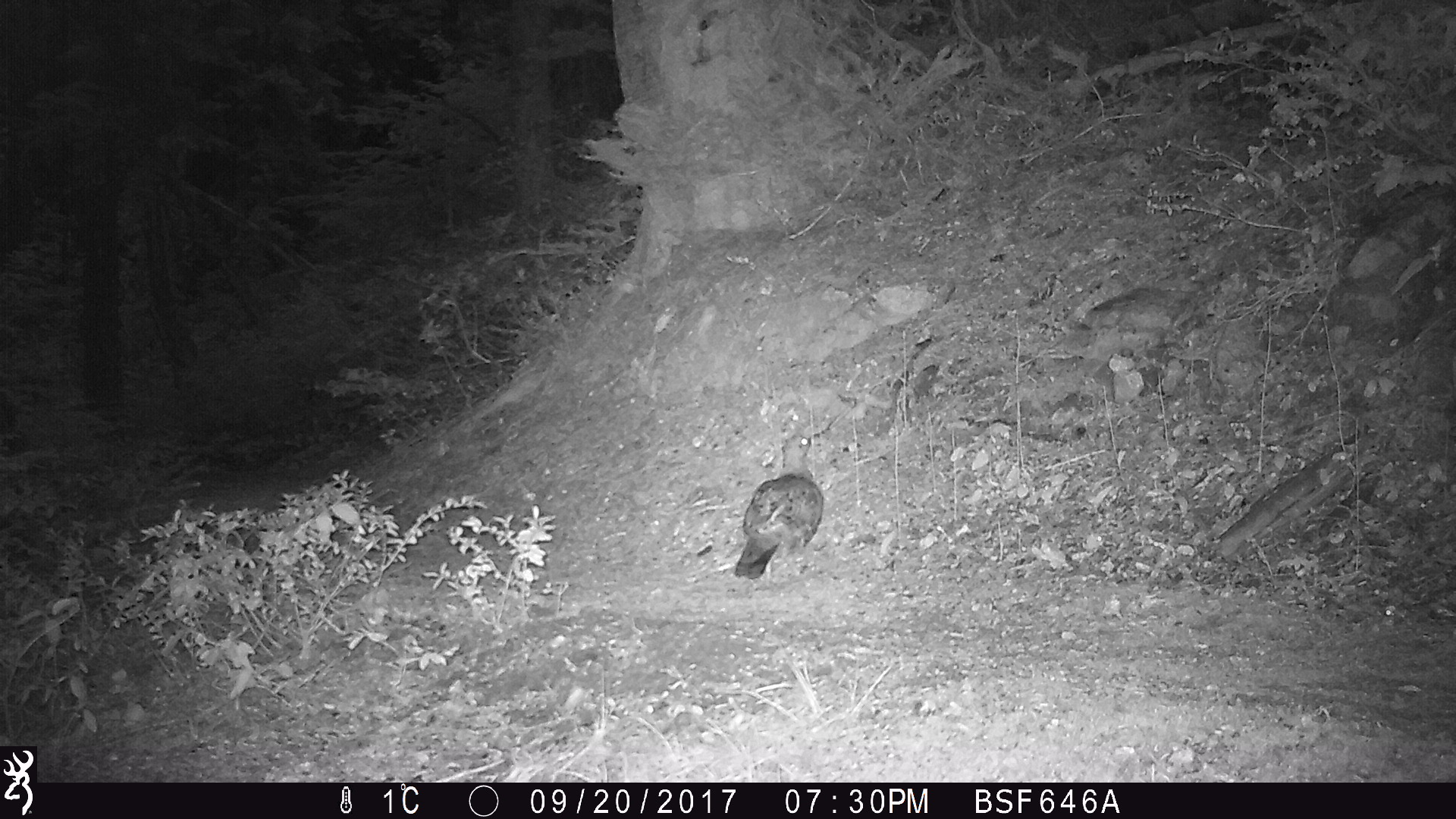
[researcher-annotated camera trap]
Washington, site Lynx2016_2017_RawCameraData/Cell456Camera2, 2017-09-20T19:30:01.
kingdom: Animalia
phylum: Chordata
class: Aves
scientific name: Aves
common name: birds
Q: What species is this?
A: Aves (birds).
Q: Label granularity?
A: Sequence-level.